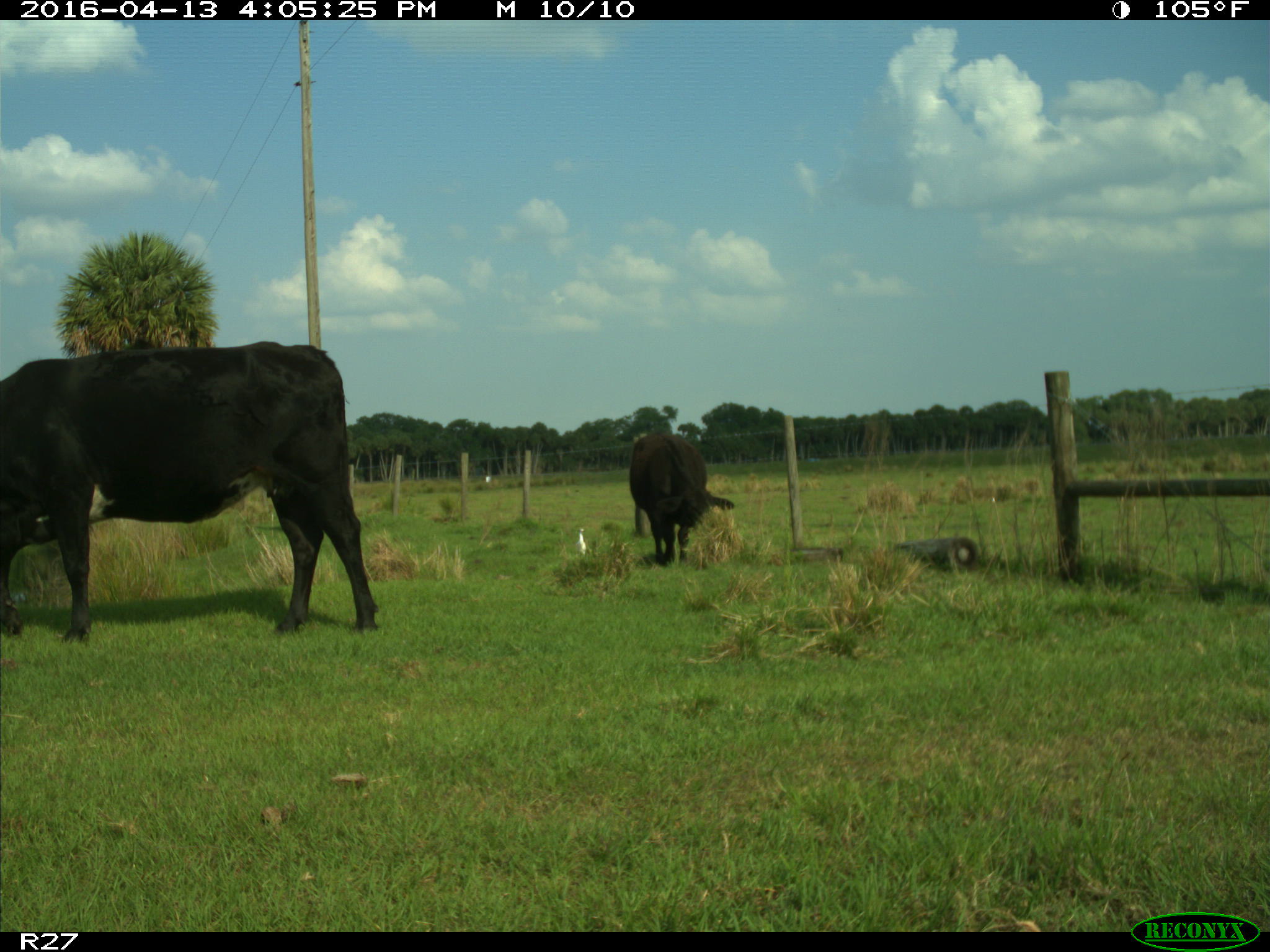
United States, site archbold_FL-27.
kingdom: Animalia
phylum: Chordata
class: Mammalia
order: Artiodactyla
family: Bovidae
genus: Bos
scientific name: Bos taurus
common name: domestic cow